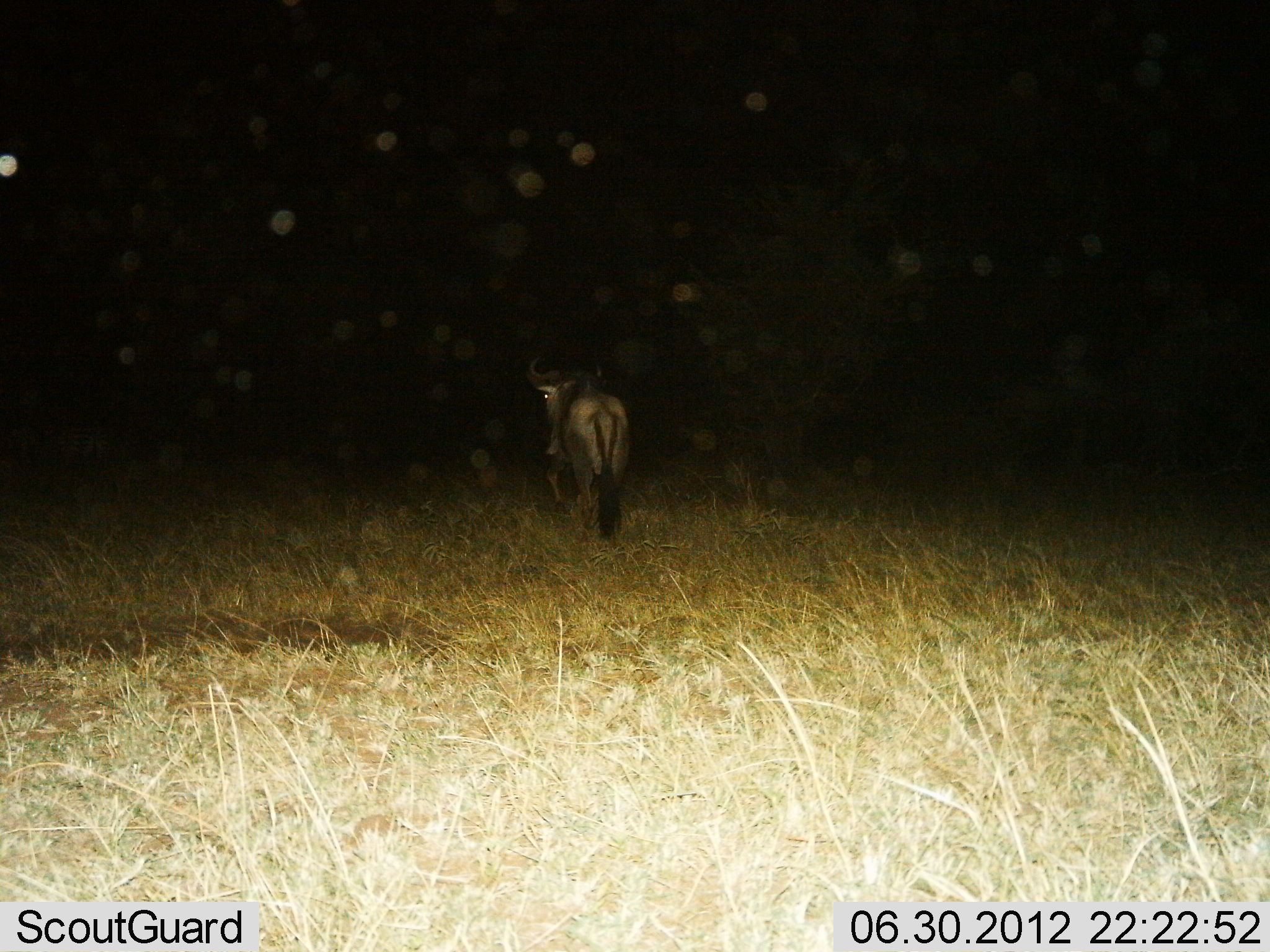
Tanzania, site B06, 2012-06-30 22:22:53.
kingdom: Animalia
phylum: Chordata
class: Mammalia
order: Artiodactyla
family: Bovidae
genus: Connochaetes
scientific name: Connochaetes taurinus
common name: blue wildebeest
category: wildebeest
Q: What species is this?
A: Wildebeest (blue wildebeest) (Connochaetes taurinus).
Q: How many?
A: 1.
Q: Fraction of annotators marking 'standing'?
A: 80%.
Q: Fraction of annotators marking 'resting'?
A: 0%.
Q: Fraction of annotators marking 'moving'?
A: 20%.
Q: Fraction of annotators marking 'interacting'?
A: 0%.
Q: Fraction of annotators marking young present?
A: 0%.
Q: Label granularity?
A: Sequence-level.